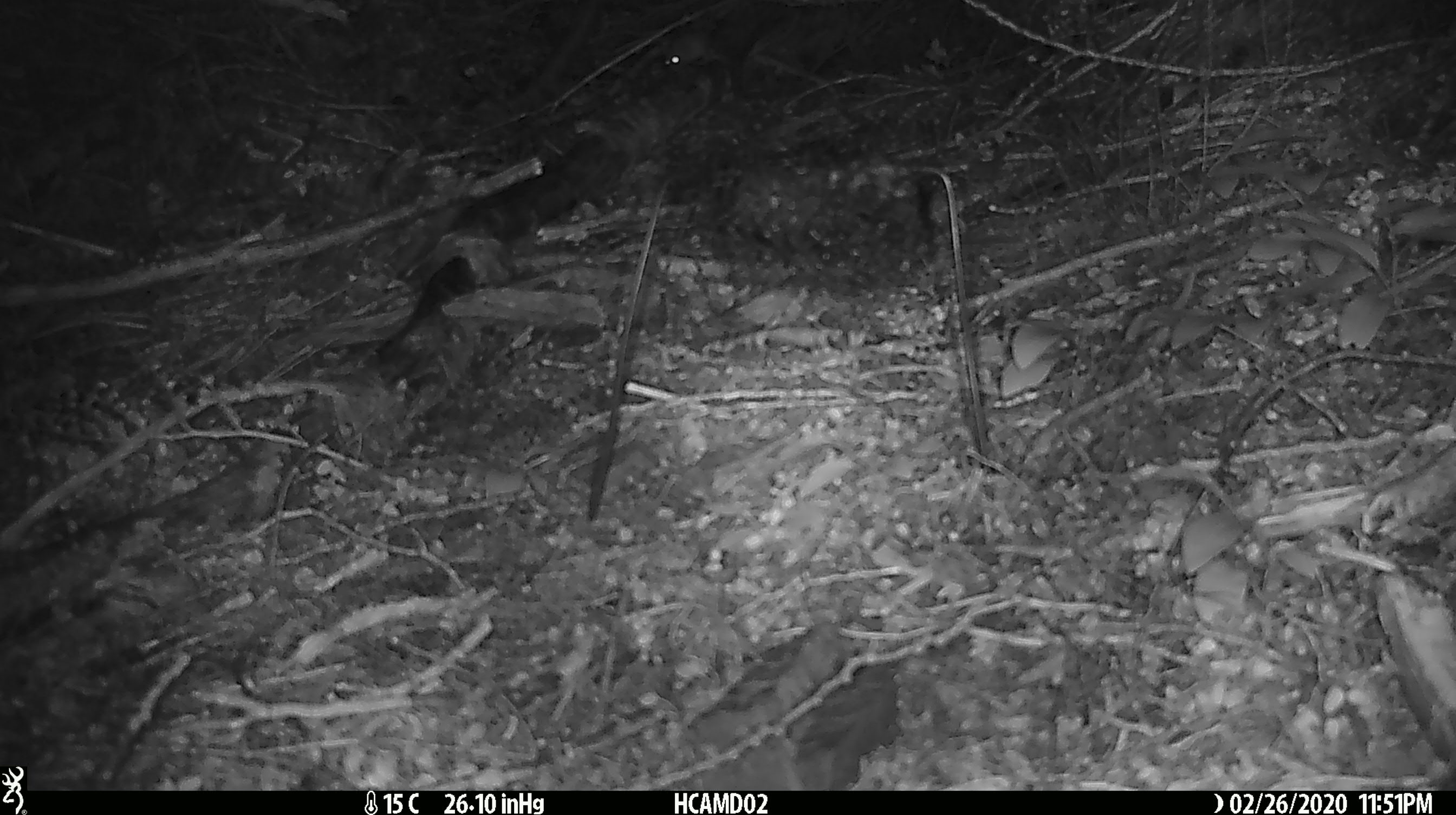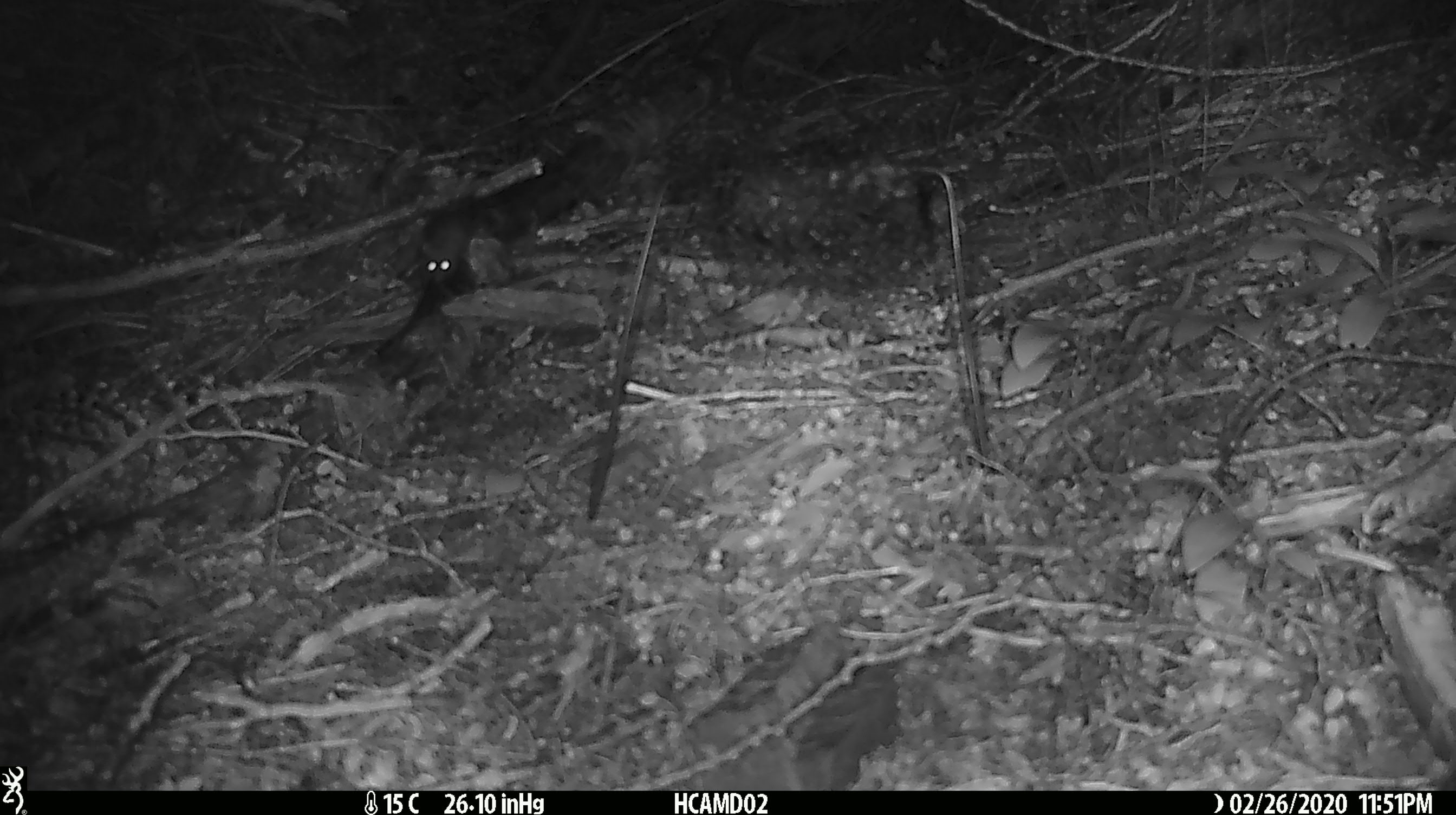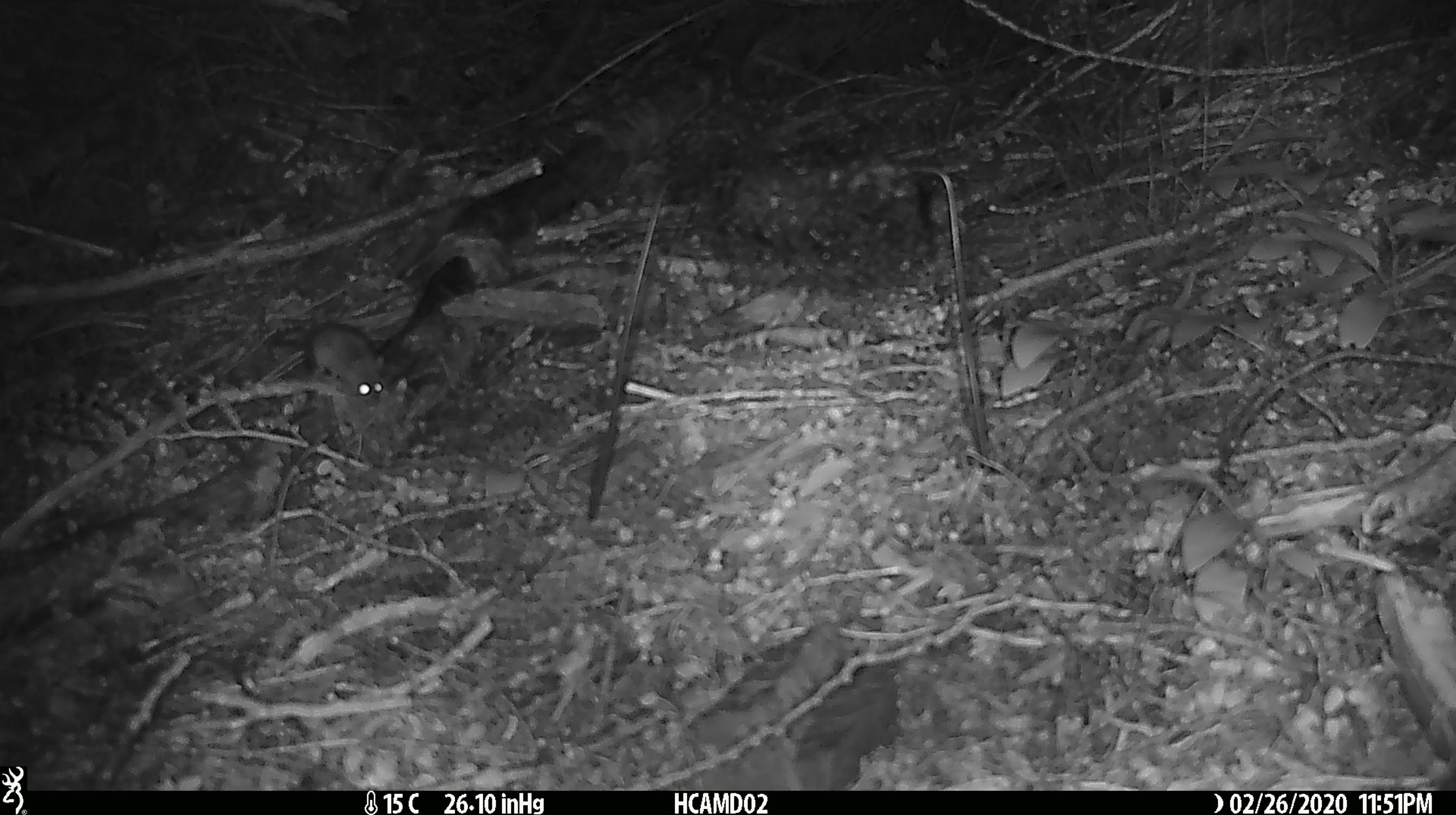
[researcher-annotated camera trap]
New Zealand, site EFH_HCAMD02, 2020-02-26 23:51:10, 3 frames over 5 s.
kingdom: Animalia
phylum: Chordata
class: Mammalia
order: Rodentia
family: Muridae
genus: Mus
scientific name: Mus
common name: mouse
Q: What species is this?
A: Mouse (Mus).